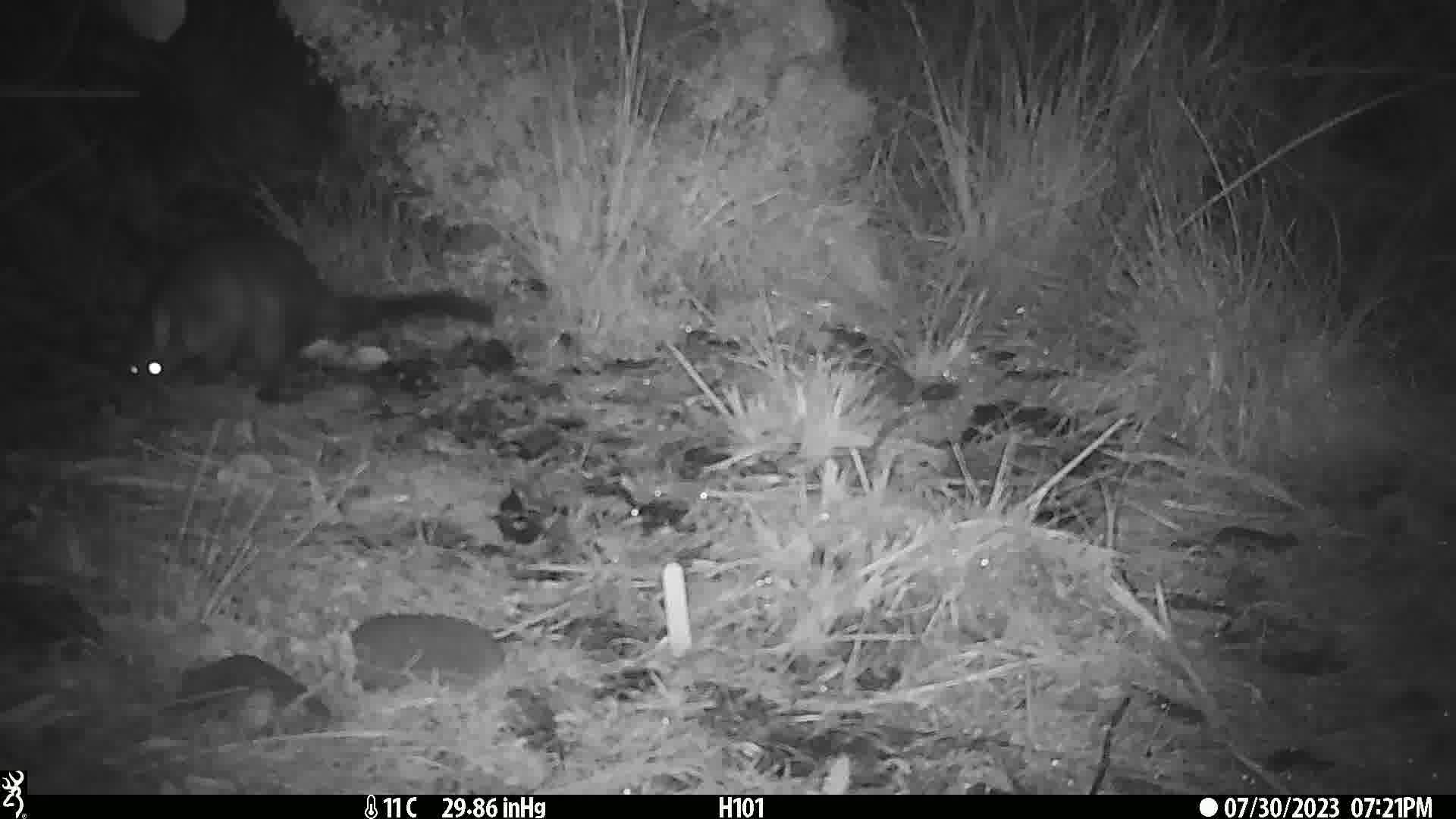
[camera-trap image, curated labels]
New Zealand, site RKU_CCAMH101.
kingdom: Animalia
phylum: Chordata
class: Mammalia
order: Diprotodontia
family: Phalangeridae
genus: Trichosurus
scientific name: Trichosurus vulpecula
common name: common brushtail possum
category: possum